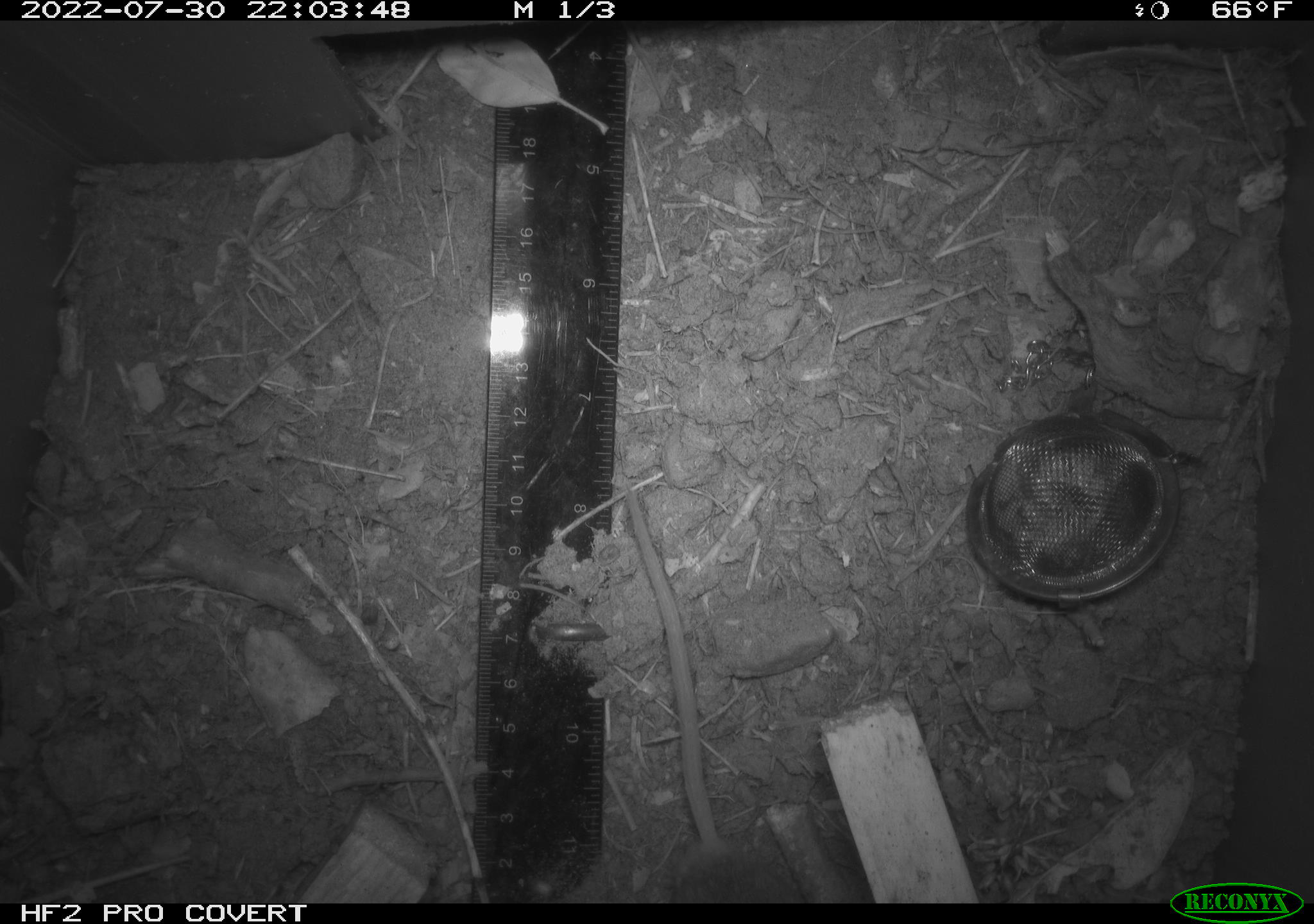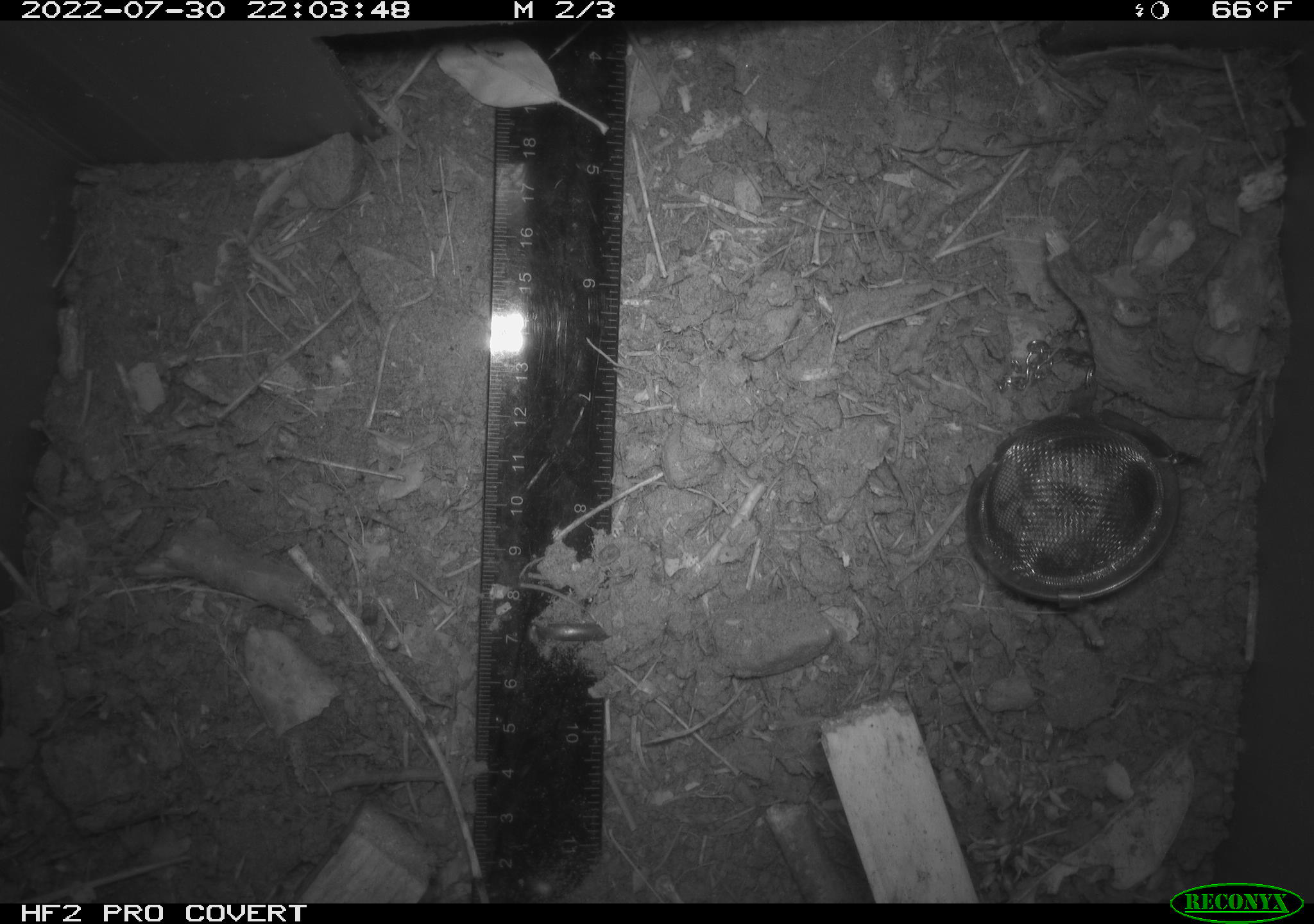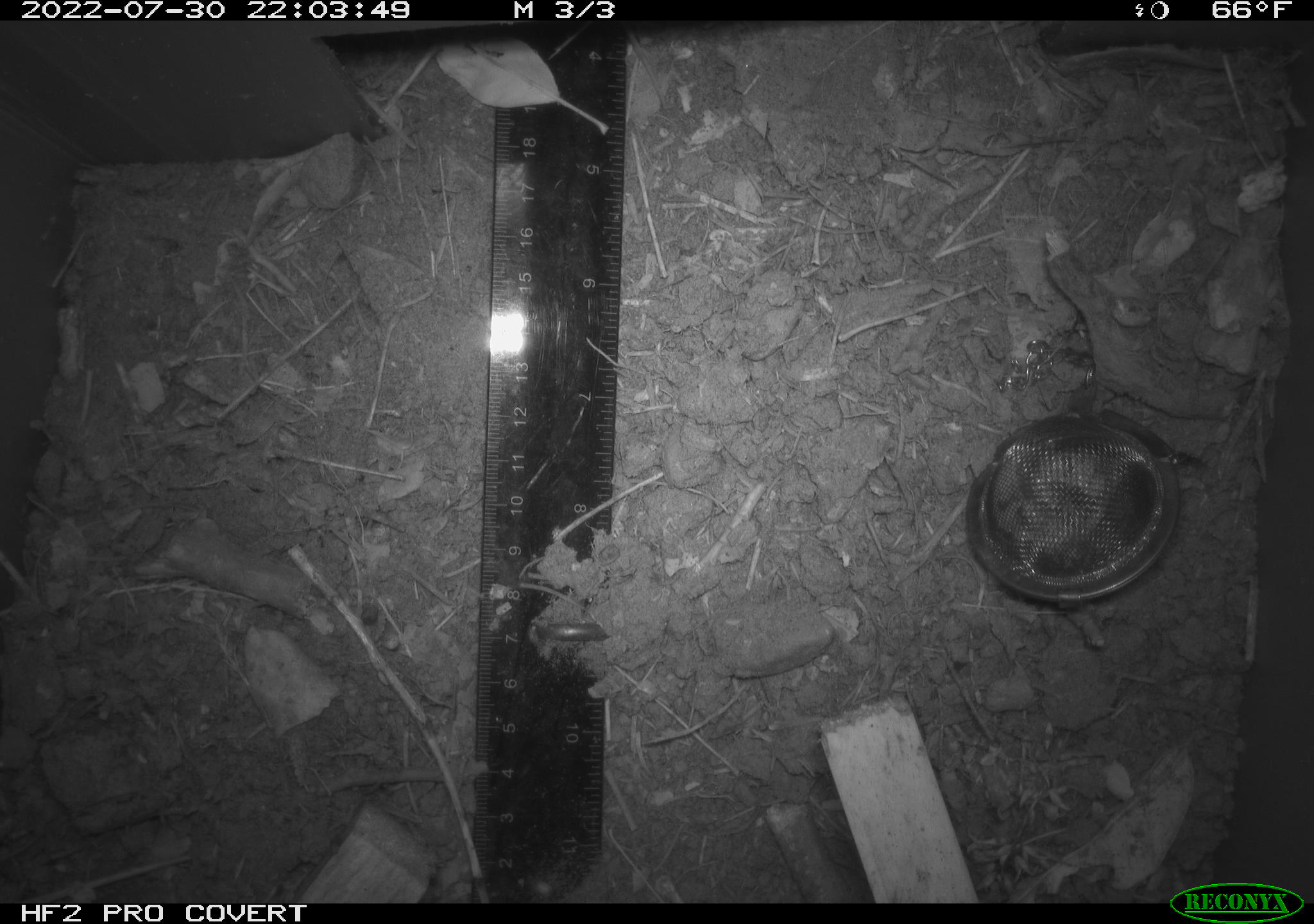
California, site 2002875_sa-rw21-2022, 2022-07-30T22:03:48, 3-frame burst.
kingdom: Animalia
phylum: Chordata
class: Mammalia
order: Rodentia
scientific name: Rodentia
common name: mouse species